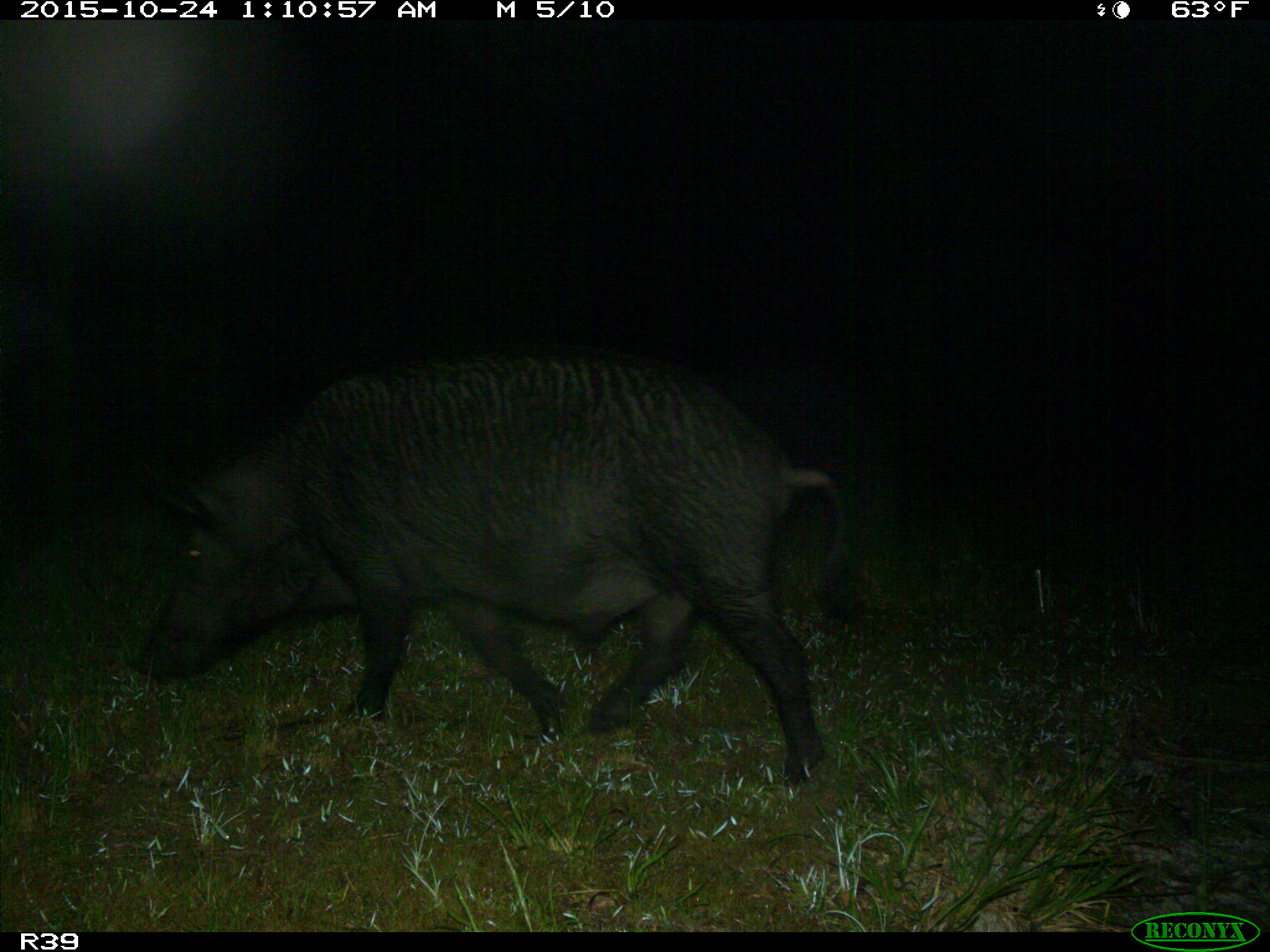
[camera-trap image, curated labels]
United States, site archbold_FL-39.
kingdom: Animalia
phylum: Chordata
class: Mammalia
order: Artiodactyla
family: Suidae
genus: Sus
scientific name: Sus scrofa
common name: wild boar